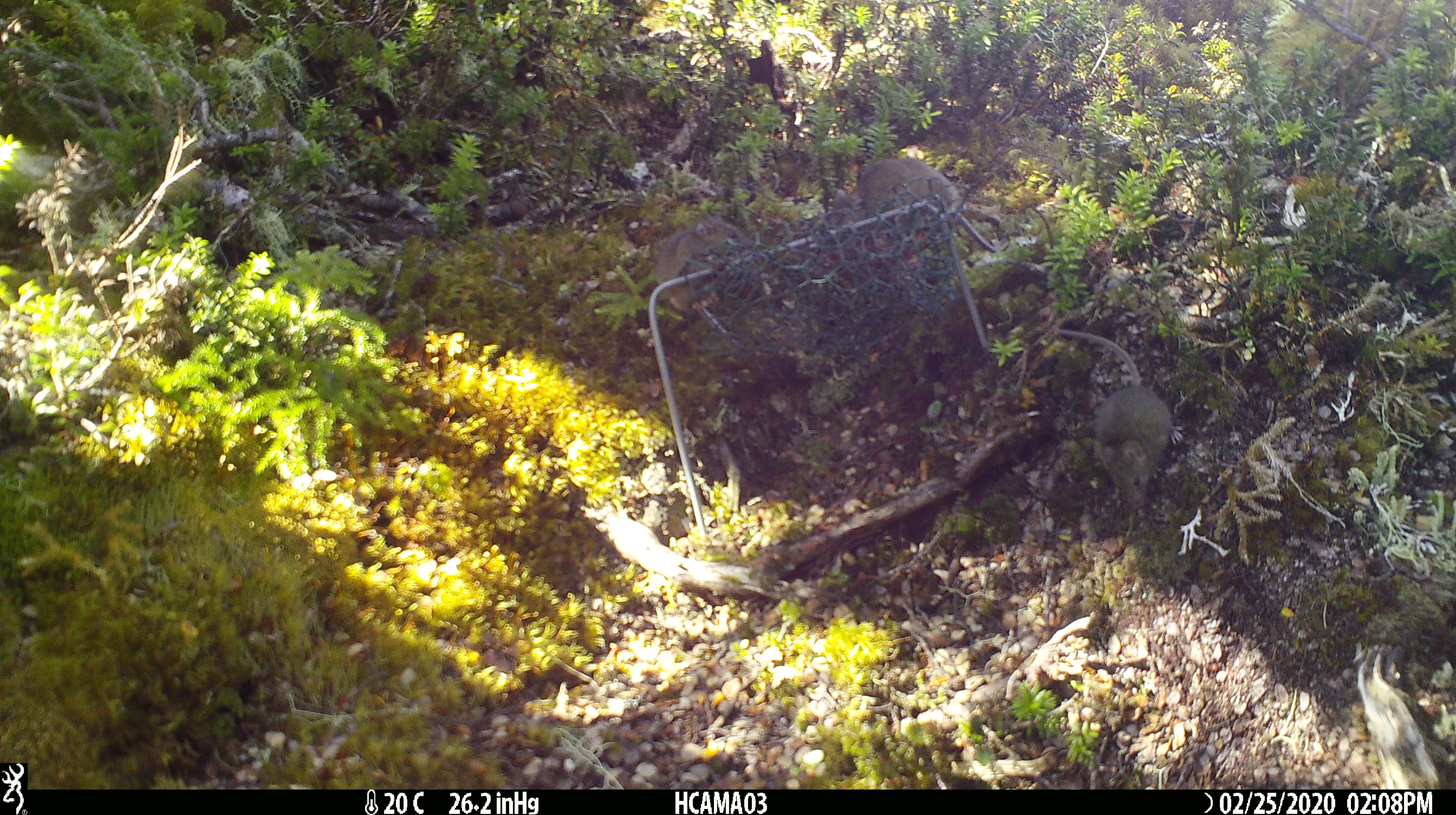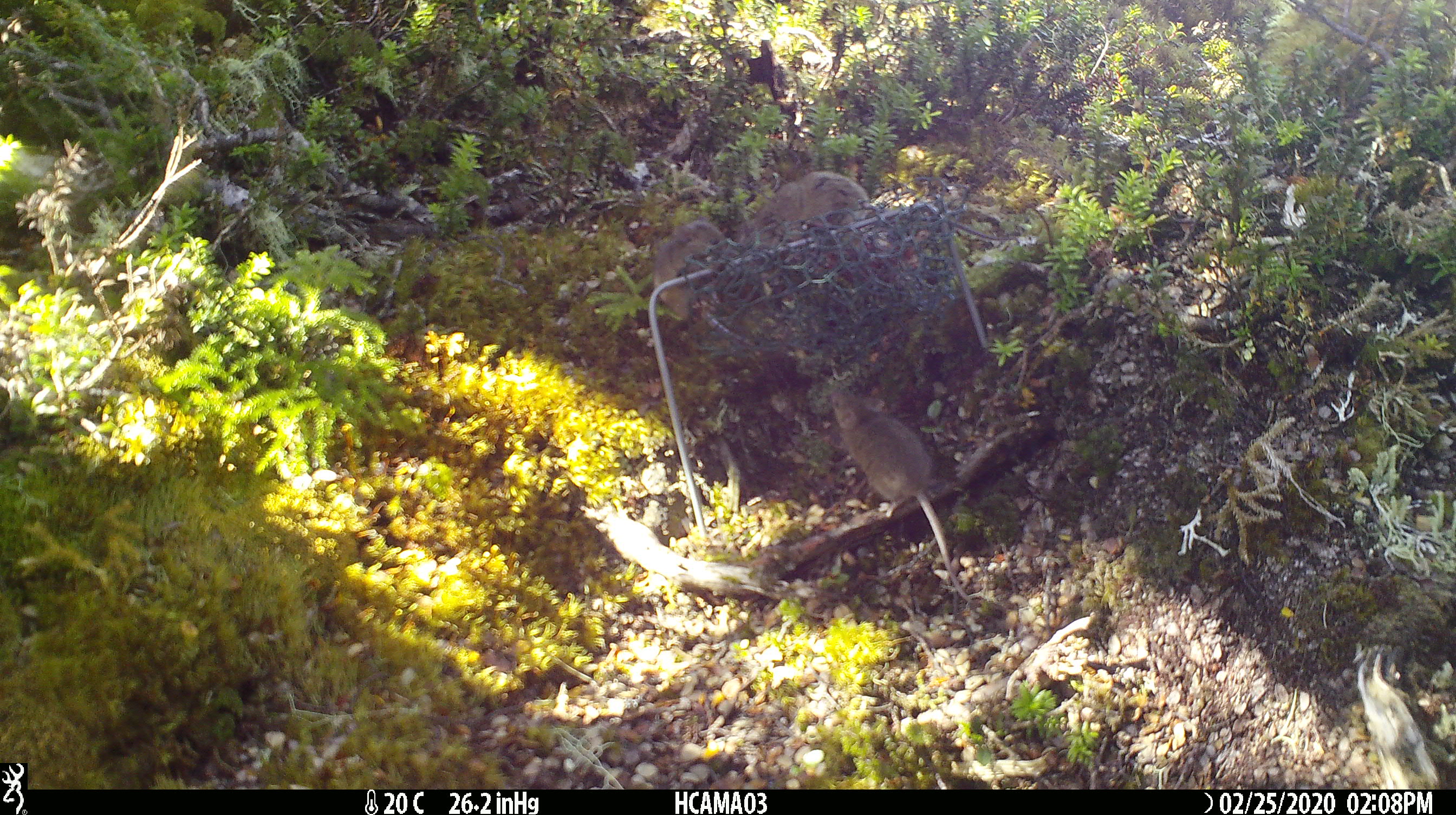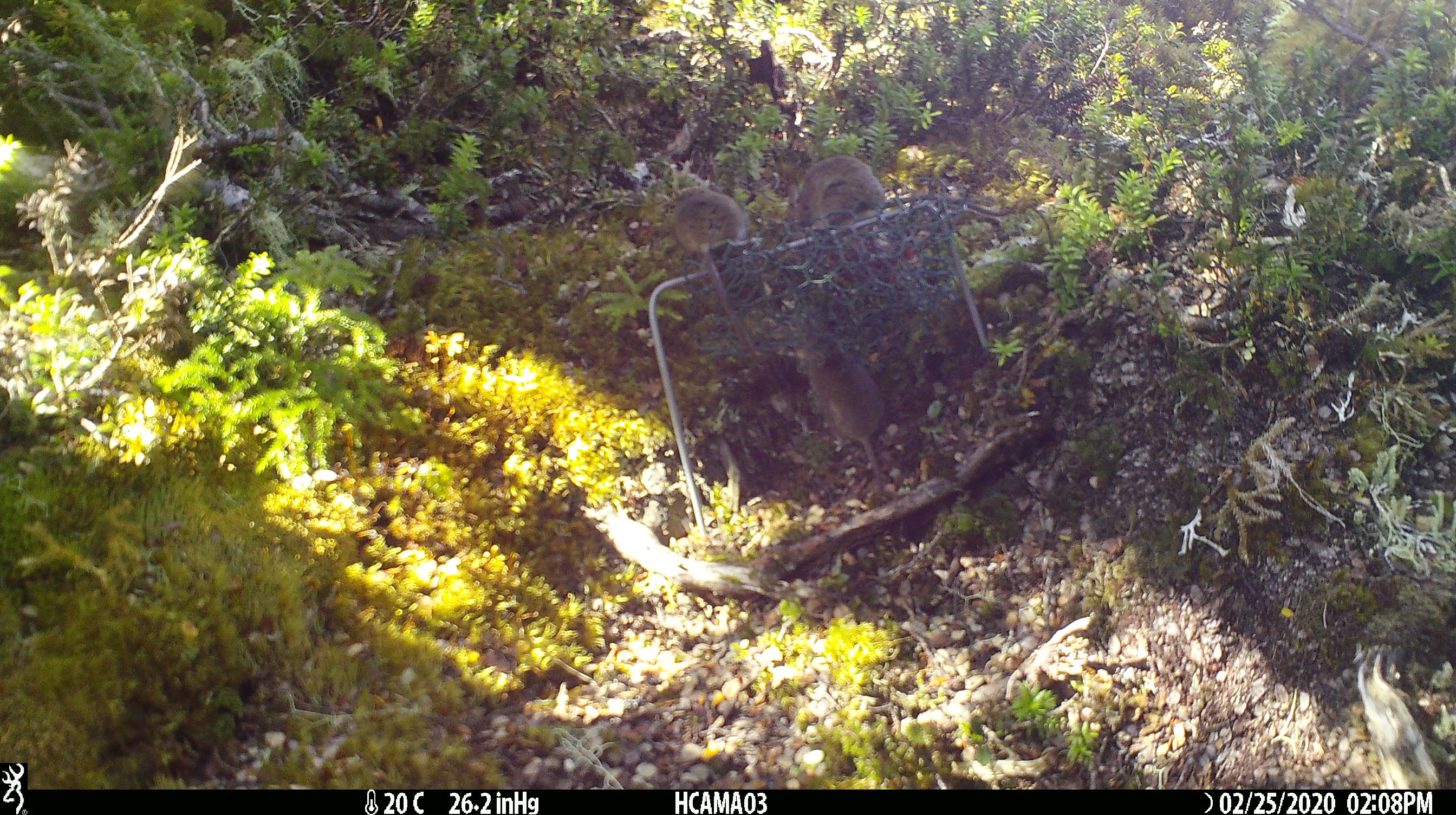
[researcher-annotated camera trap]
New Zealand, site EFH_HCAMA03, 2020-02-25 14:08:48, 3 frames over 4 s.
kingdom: Animalia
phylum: Chordata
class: Mammalia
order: Rodentia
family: Muridae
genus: Mus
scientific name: Mus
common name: mouse